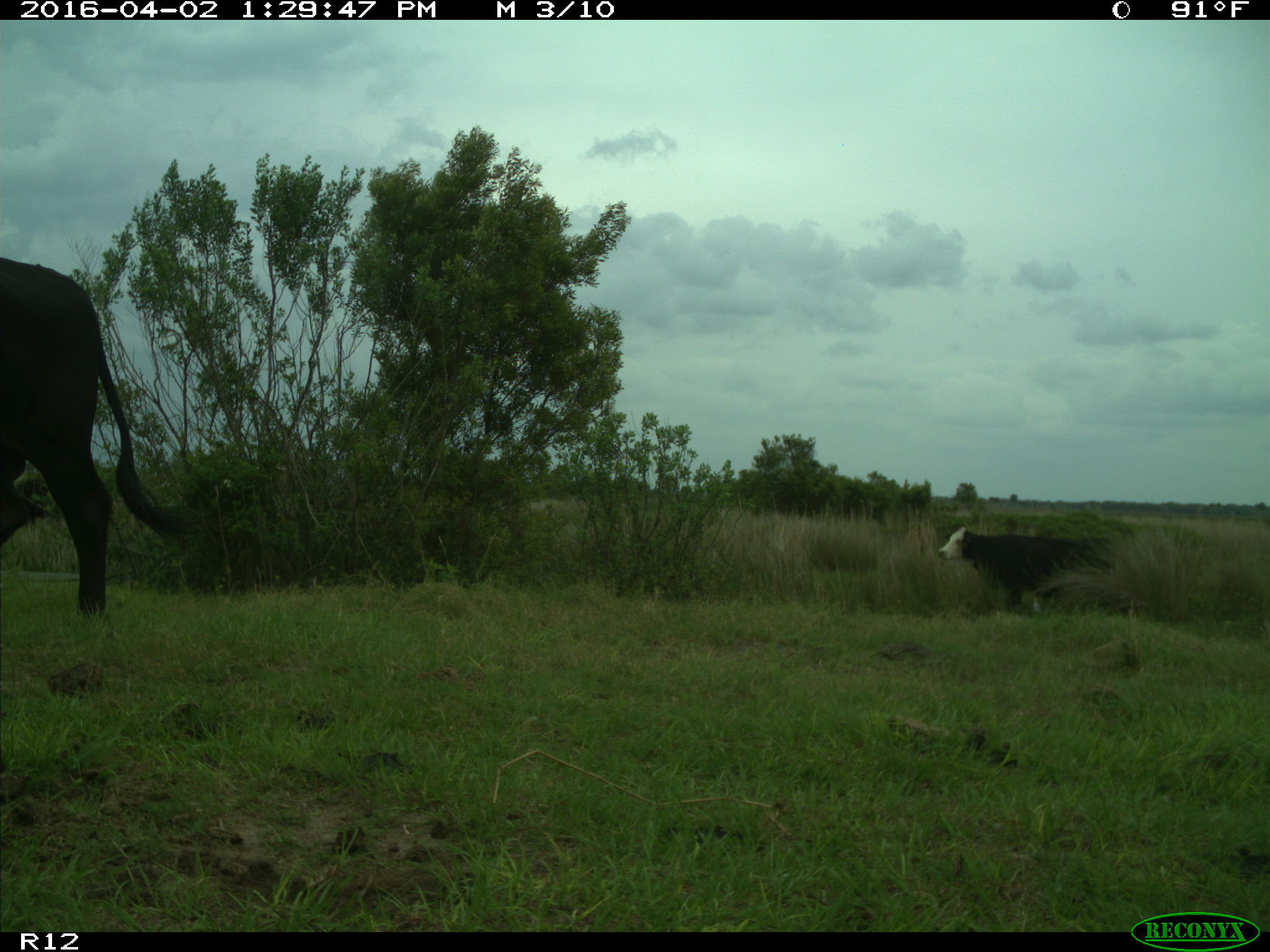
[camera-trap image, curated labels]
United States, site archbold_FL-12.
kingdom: Animalia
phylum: Chordata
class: Mammalia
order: Artiodactyla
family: Bovidae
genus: Bos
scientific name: Bos taurus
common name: domestic cow